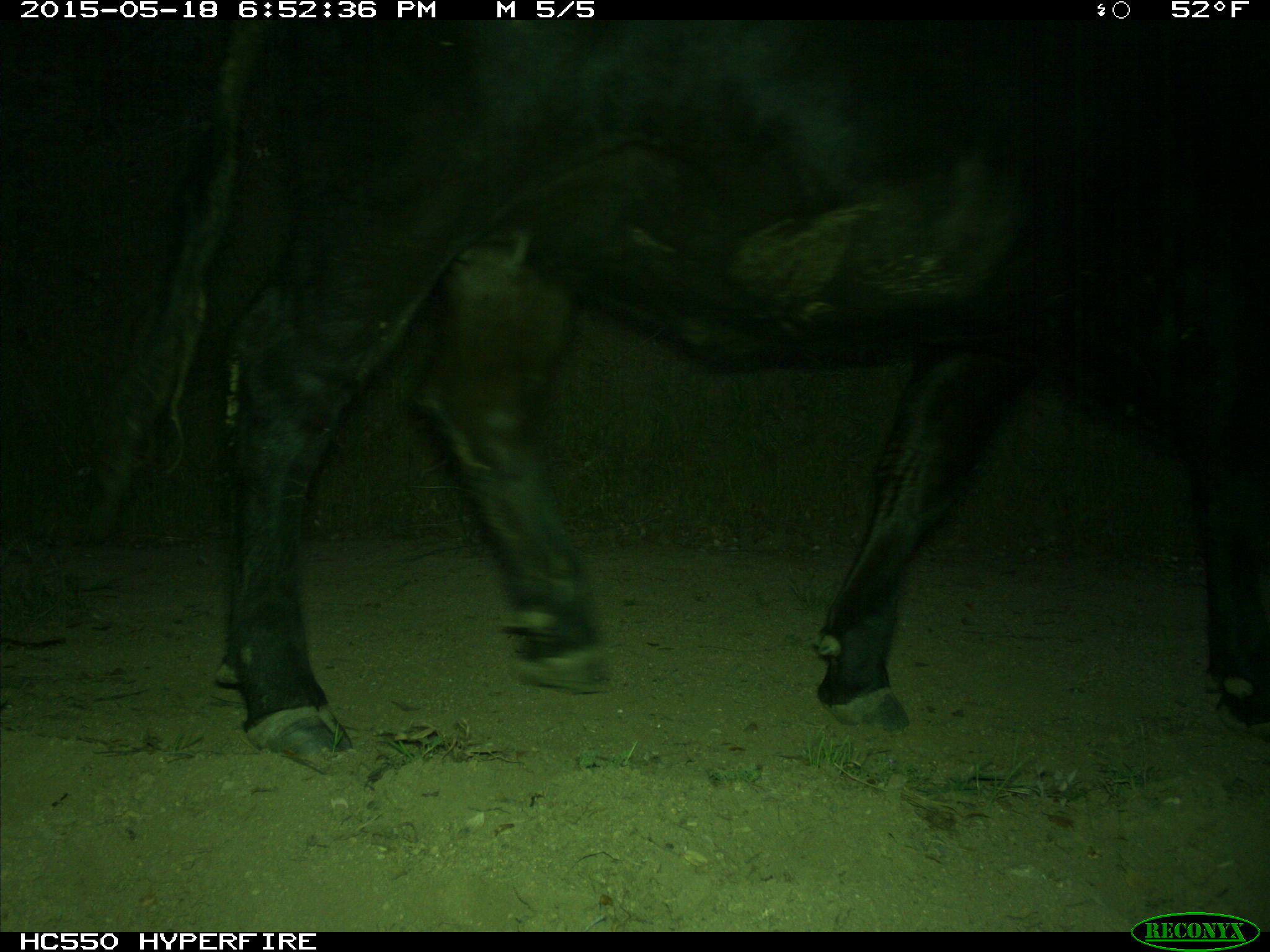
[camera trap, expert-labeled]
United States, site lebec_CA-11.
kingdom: Animalia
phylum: Chordata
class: Mammalia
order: Artiodactyla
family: Bovidae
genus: Bos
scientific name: Bos taurus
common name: domestic cow